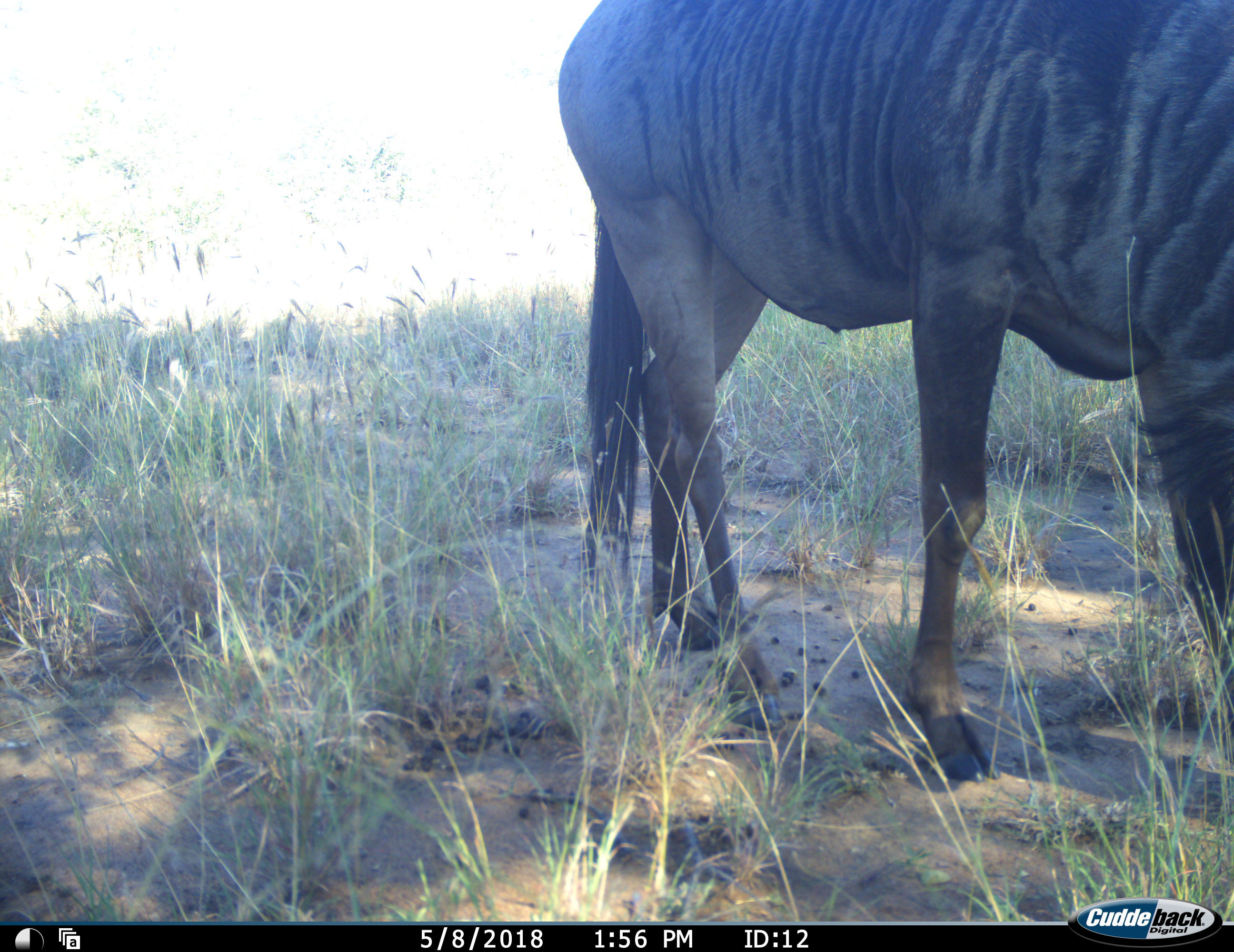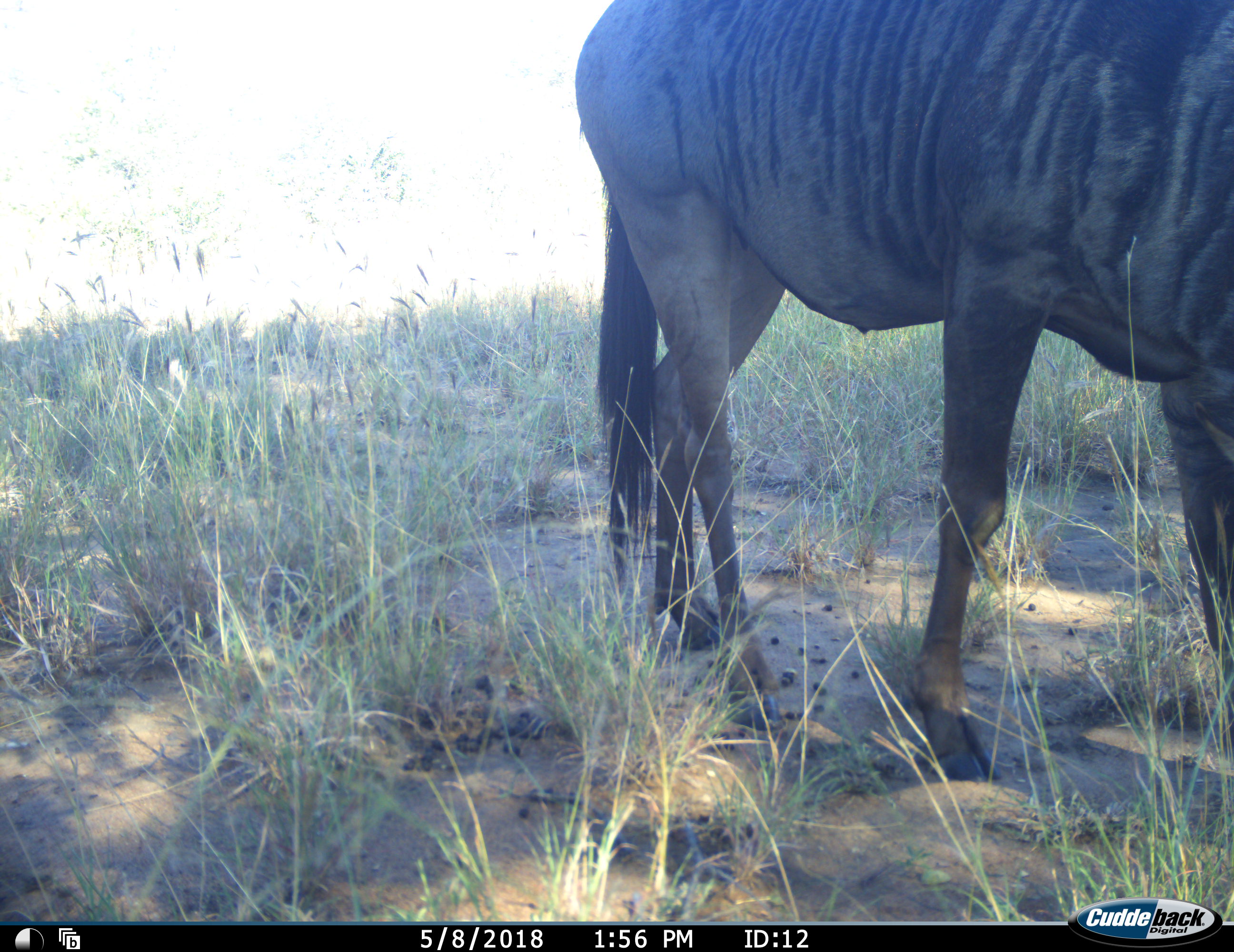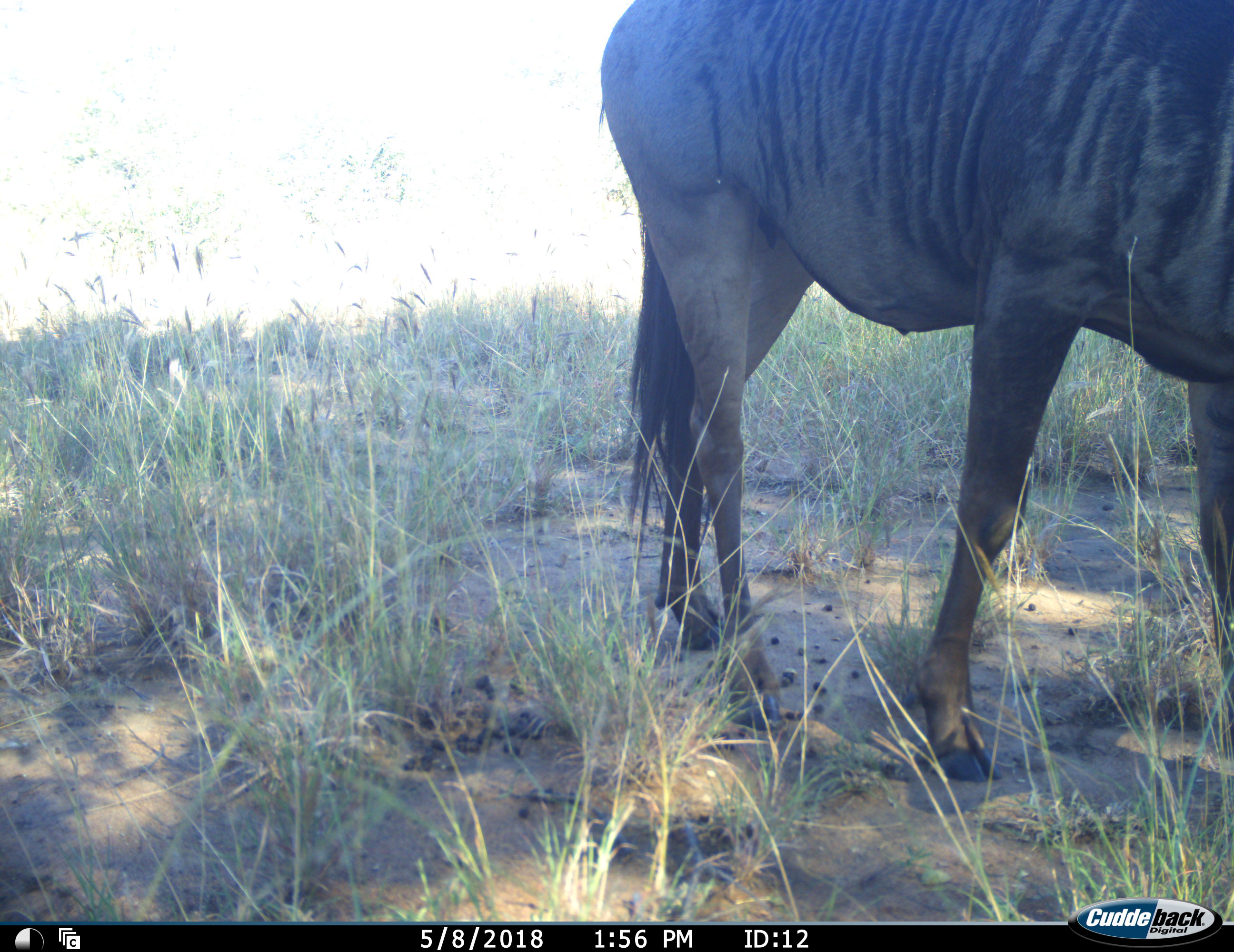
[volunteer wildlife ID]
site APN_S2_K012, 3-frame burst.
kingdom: Animalia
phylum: Chordata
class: Mammalia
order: Artiodactyla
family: Bovidae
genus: Connochaetes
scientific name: Connochaetes taurinus taurinus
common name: blue wildebeest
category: wildebeestblue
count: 1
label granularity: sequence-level